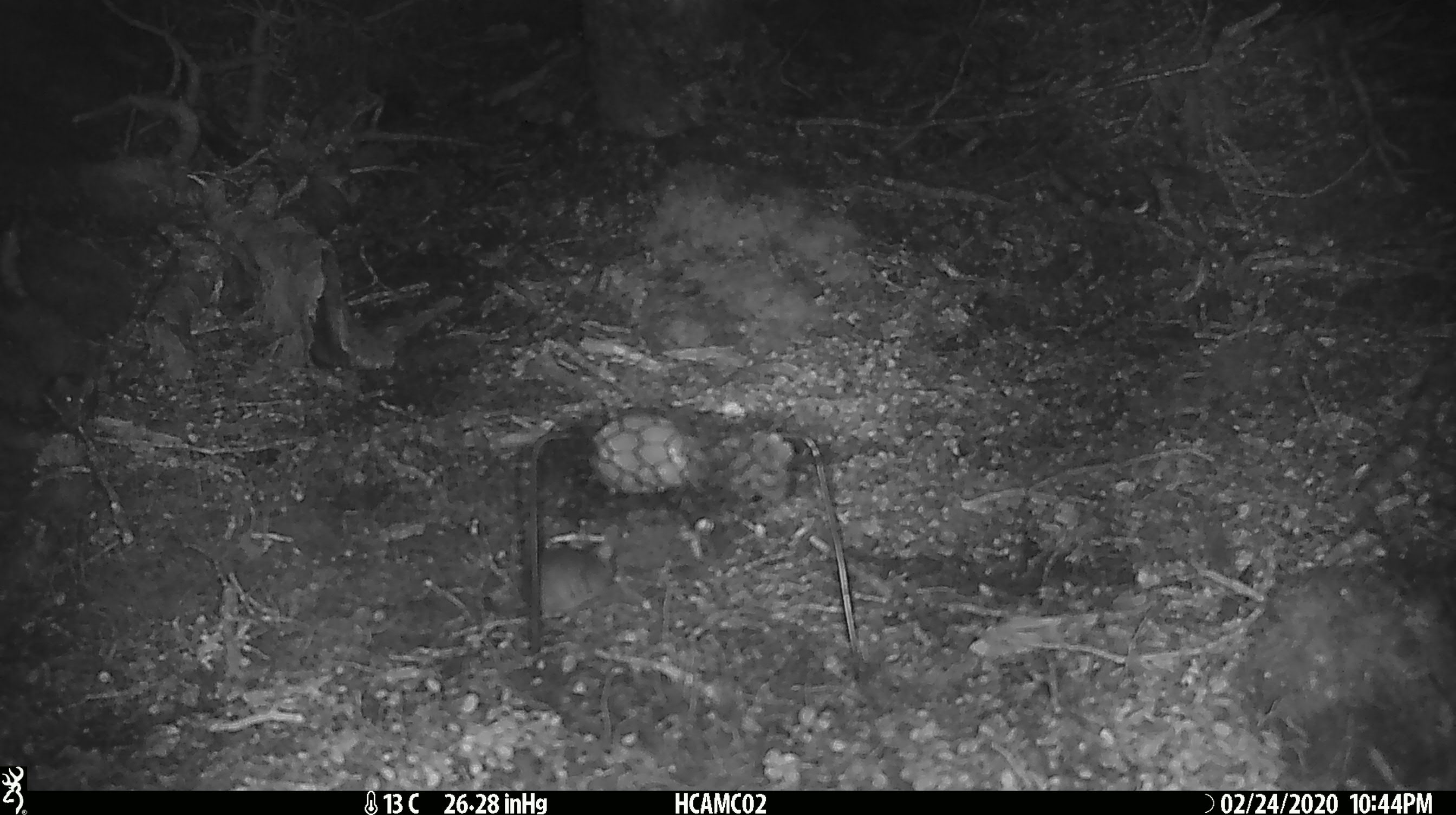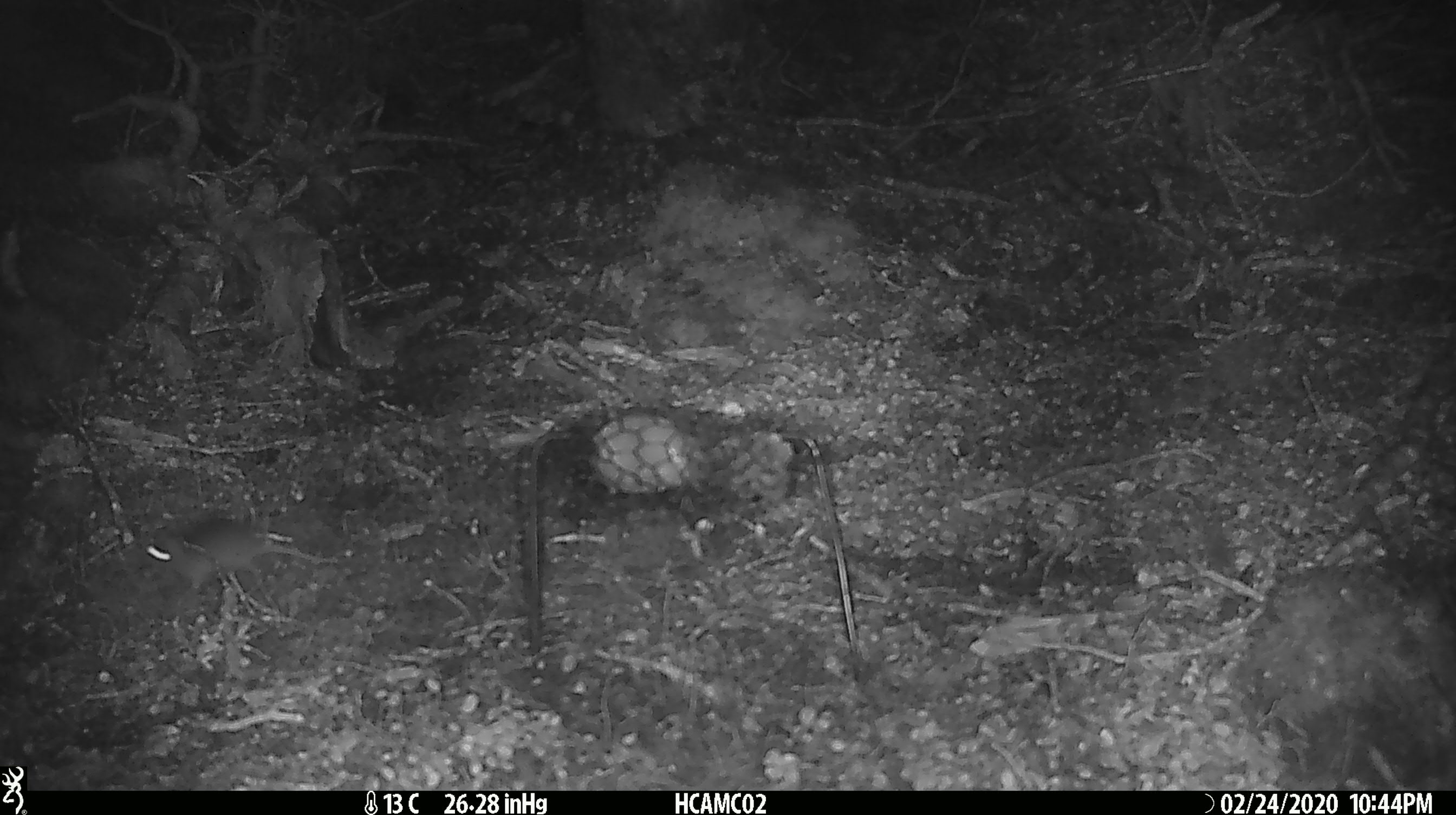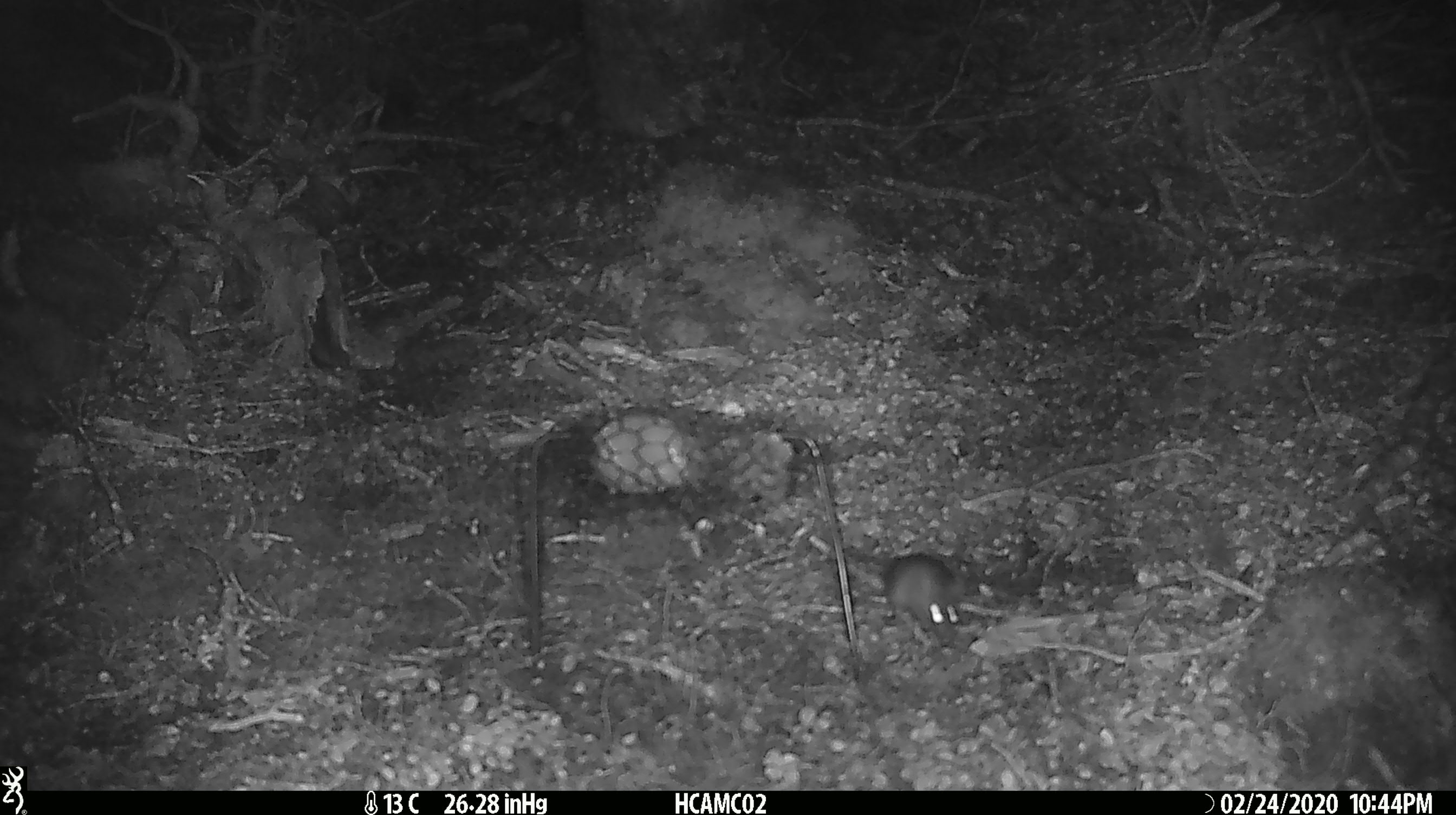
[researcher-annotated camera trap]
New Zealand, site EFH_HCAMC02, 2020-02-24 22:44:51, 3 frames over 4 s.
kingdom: Animalia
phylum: Chordata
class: Mammalia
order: Rodentia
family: Muridae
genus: Mus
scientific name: Mus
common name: mouse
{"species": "mouse (Mus)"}